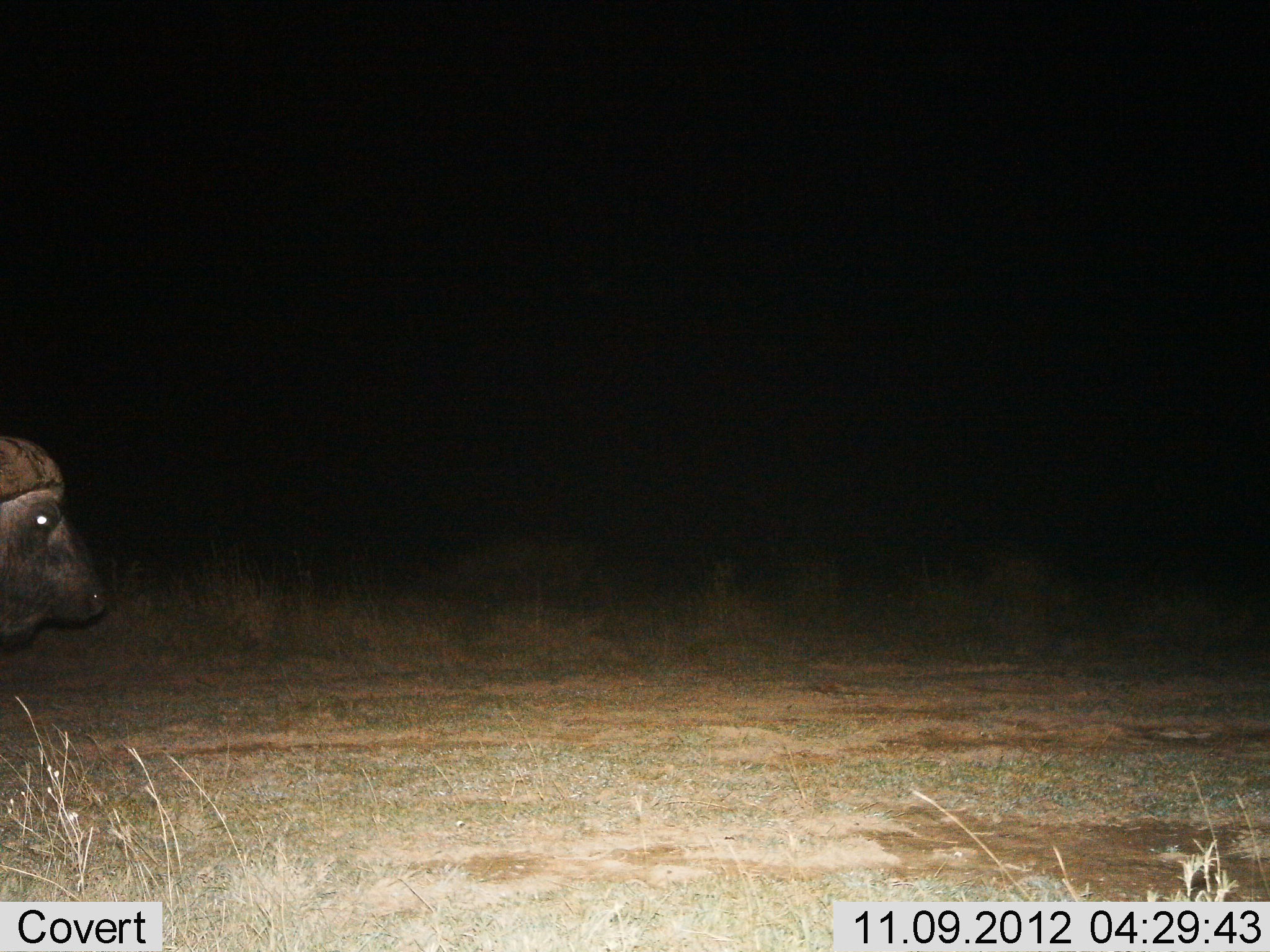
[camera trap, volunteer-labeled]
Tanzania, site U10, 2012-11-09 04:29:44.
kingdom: Animalia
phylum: Chordata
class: Mammalia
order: Artiodactyla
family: Bovidae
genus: Syncerus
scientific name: Syncerus caffer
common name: cape buffalo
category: buffalo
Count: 1.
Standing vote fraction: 30%.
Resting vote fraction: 10%.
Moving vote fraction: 60%.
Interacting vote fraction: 0%.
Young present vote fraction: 0%.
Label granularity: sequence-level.